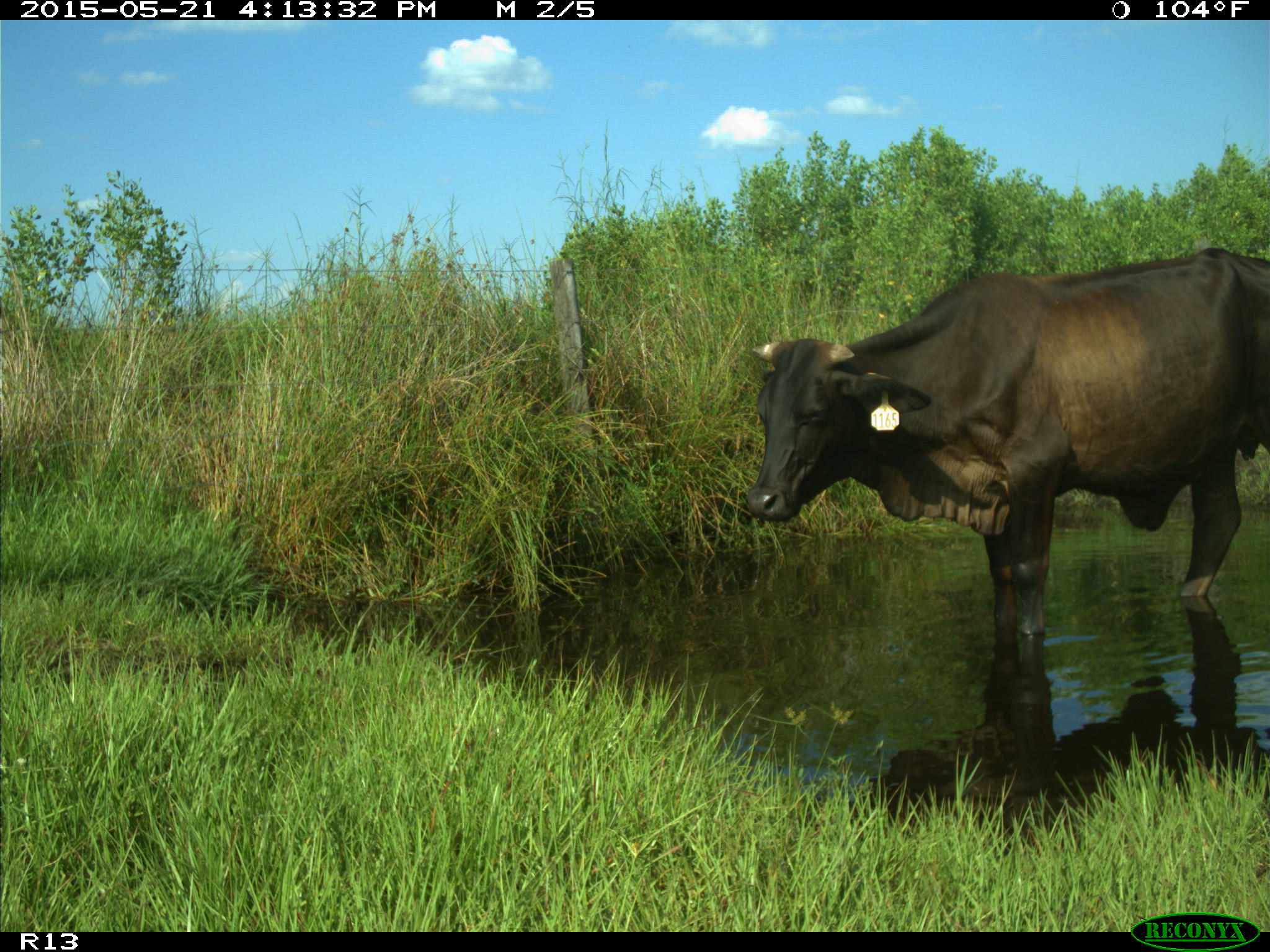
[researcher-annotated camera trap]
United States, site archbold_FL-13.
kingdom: Animalia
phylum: Chordata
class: Mammalia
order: Artiodactyla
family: Bovidae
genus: Bos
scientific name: Bos taurus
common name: domestic cow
Bos taurus (domestic cow).